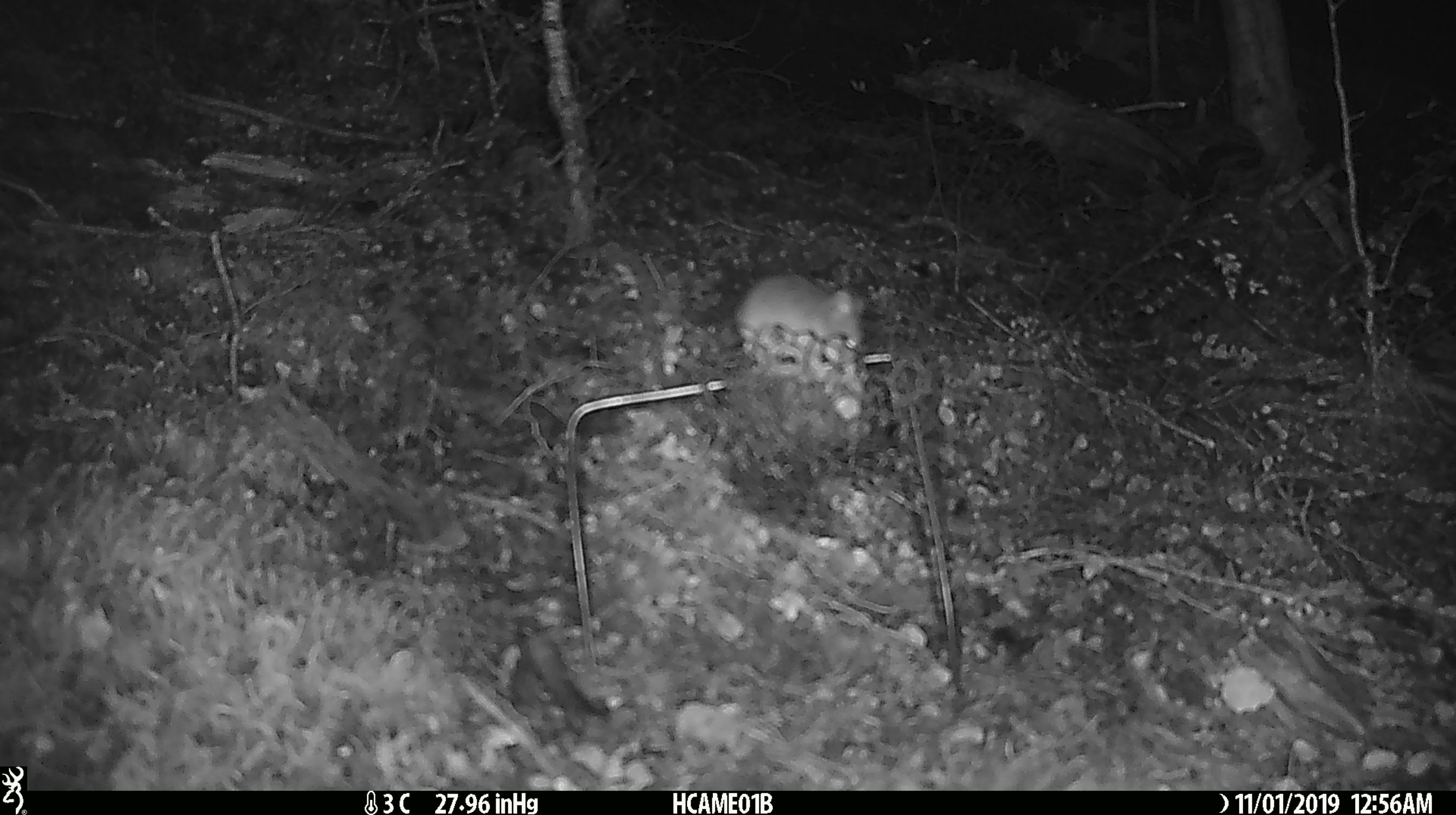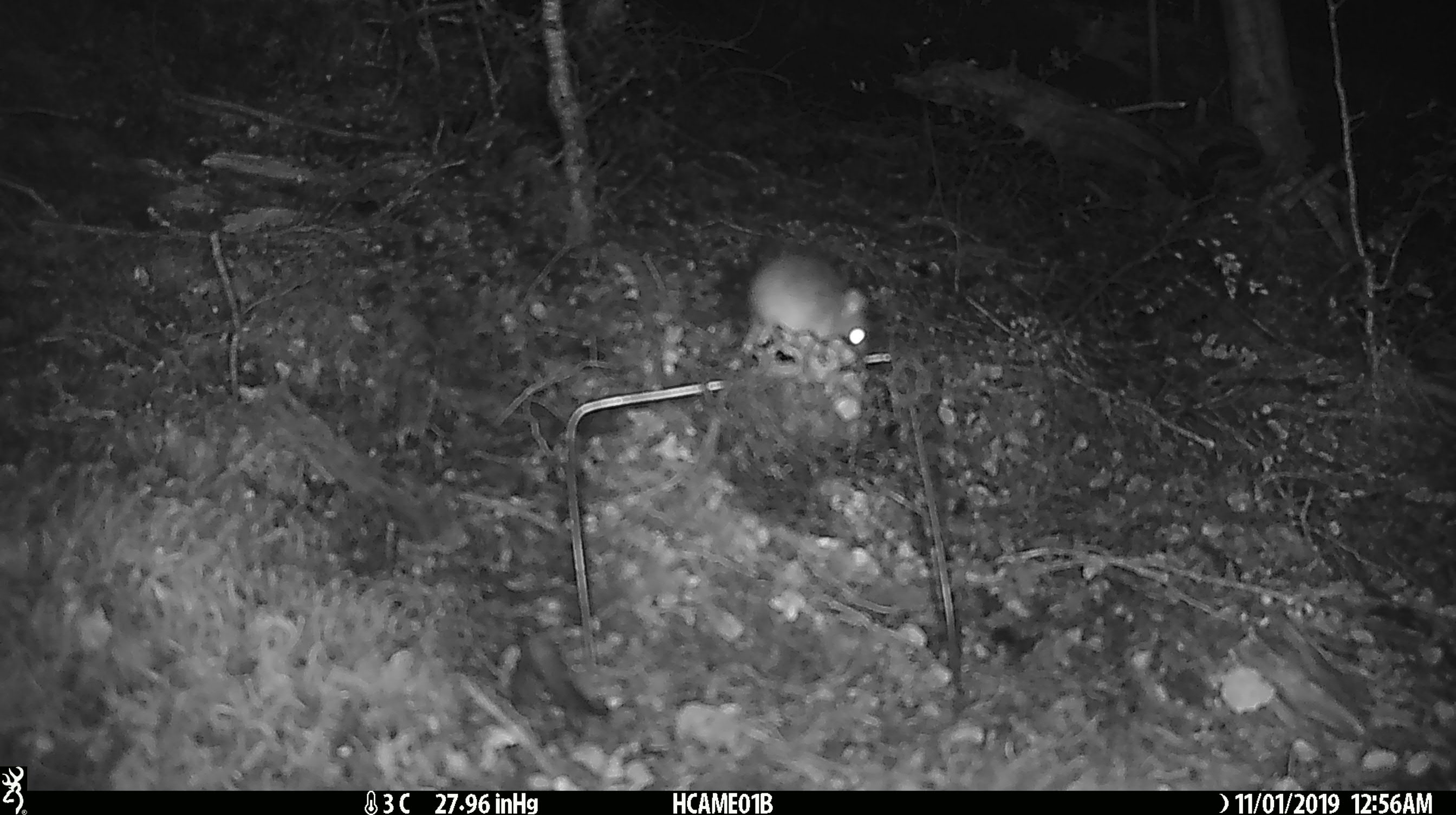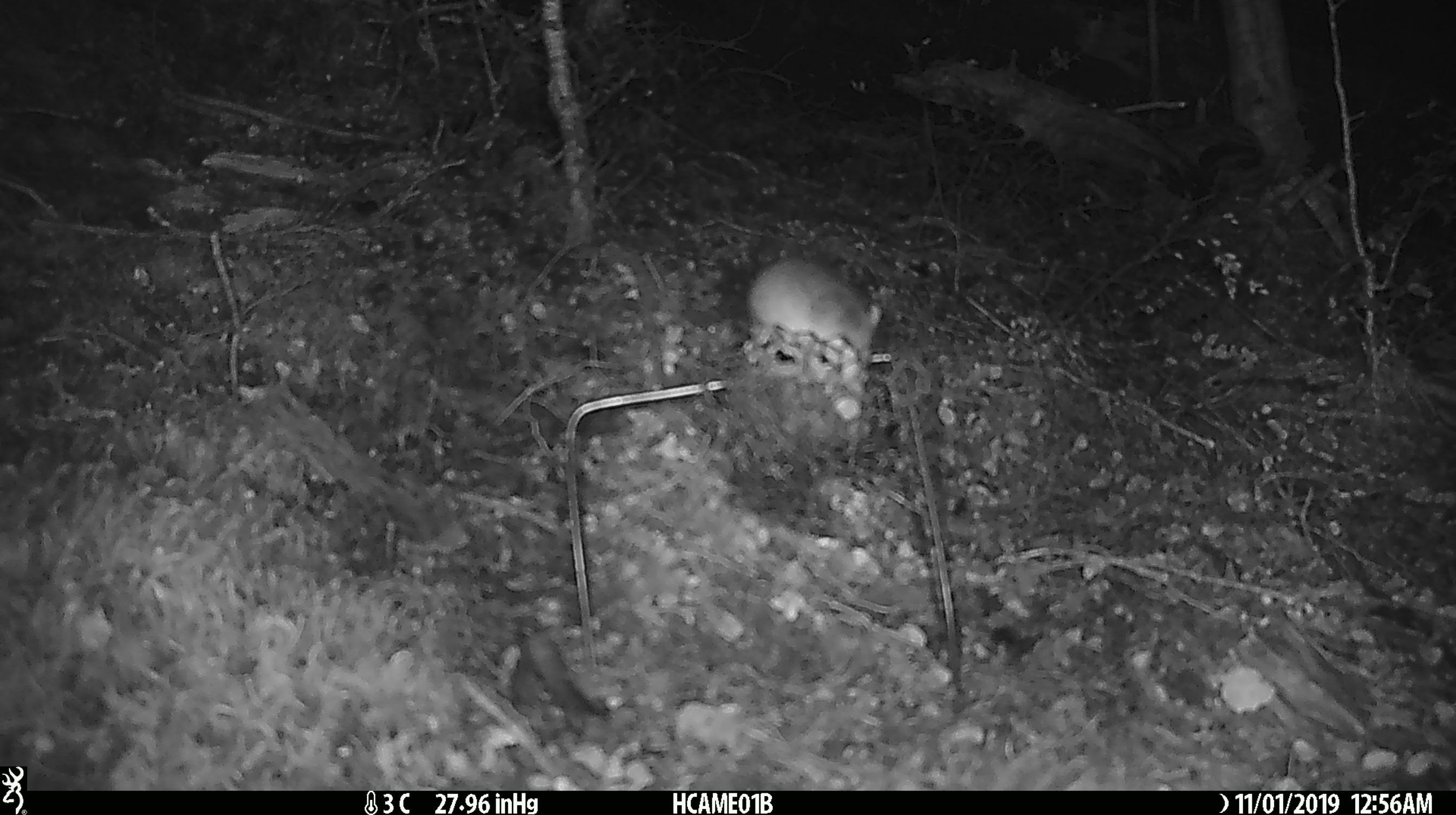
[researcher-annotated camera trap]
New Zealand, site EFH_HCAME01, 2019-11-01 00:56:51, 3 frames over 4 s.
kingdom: Animalia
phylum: Chordata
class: Mammalia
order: Rodentia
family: Muridae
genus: Mus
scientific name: Mus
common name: mouse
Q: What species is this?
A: Mouse (Mus).